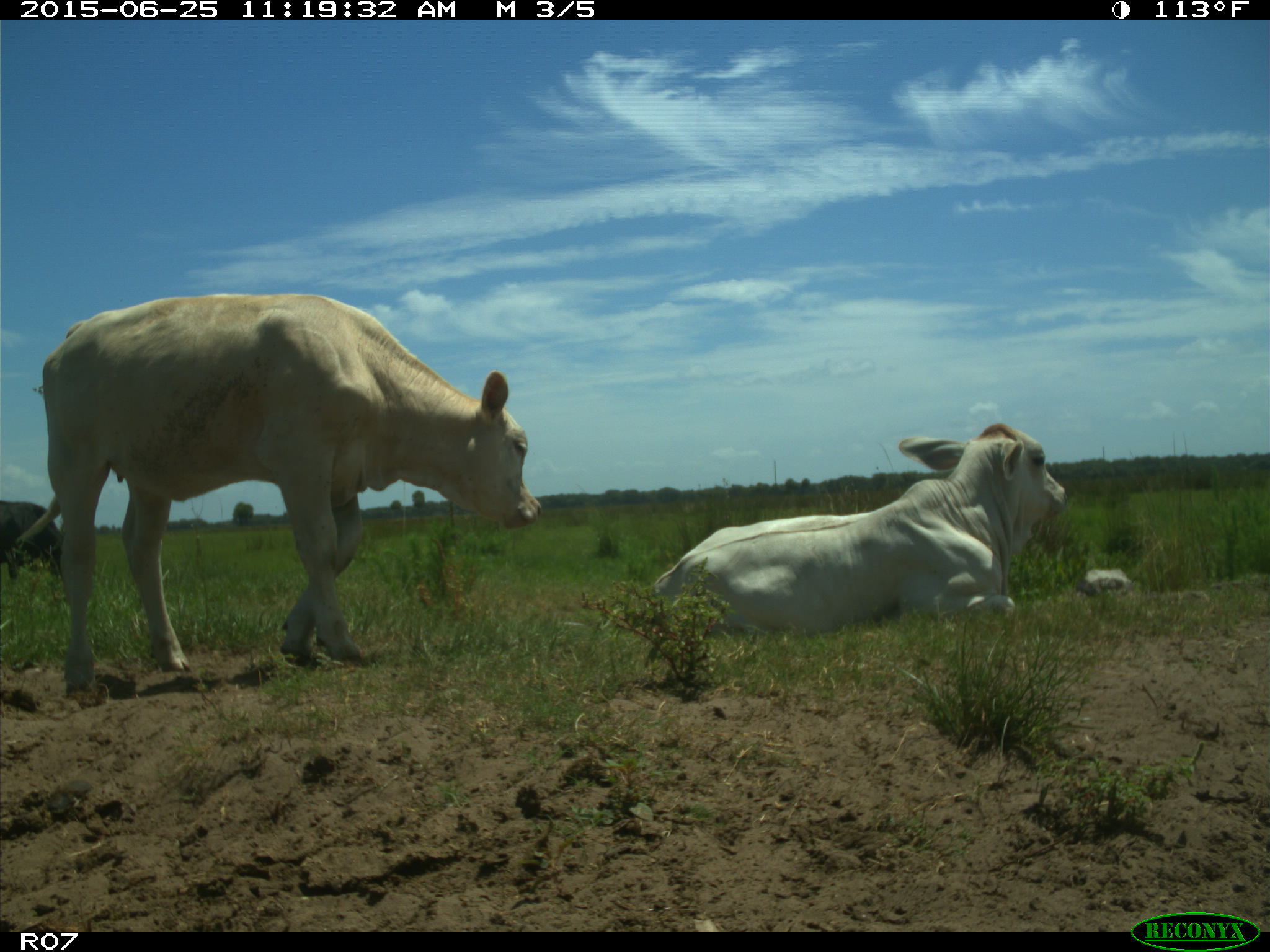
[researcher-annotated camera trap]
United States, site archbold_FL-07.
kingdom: Animalia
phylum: Chordata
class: Mammalia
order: Artiodactyla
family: Bovidae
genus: Bos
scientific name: Bos taurus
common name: domestic cow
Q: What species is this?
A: Bos taurus (domestic cow).